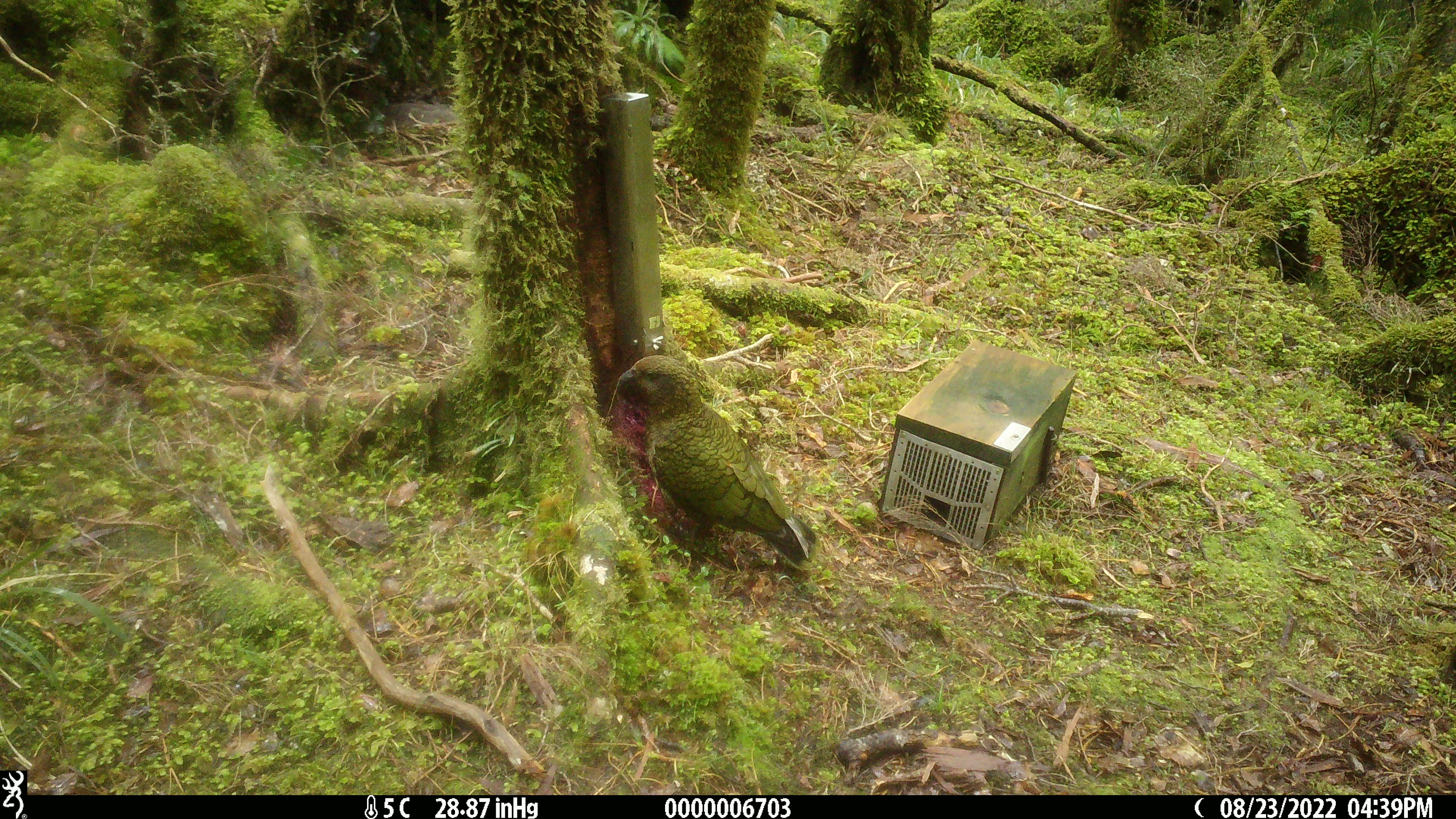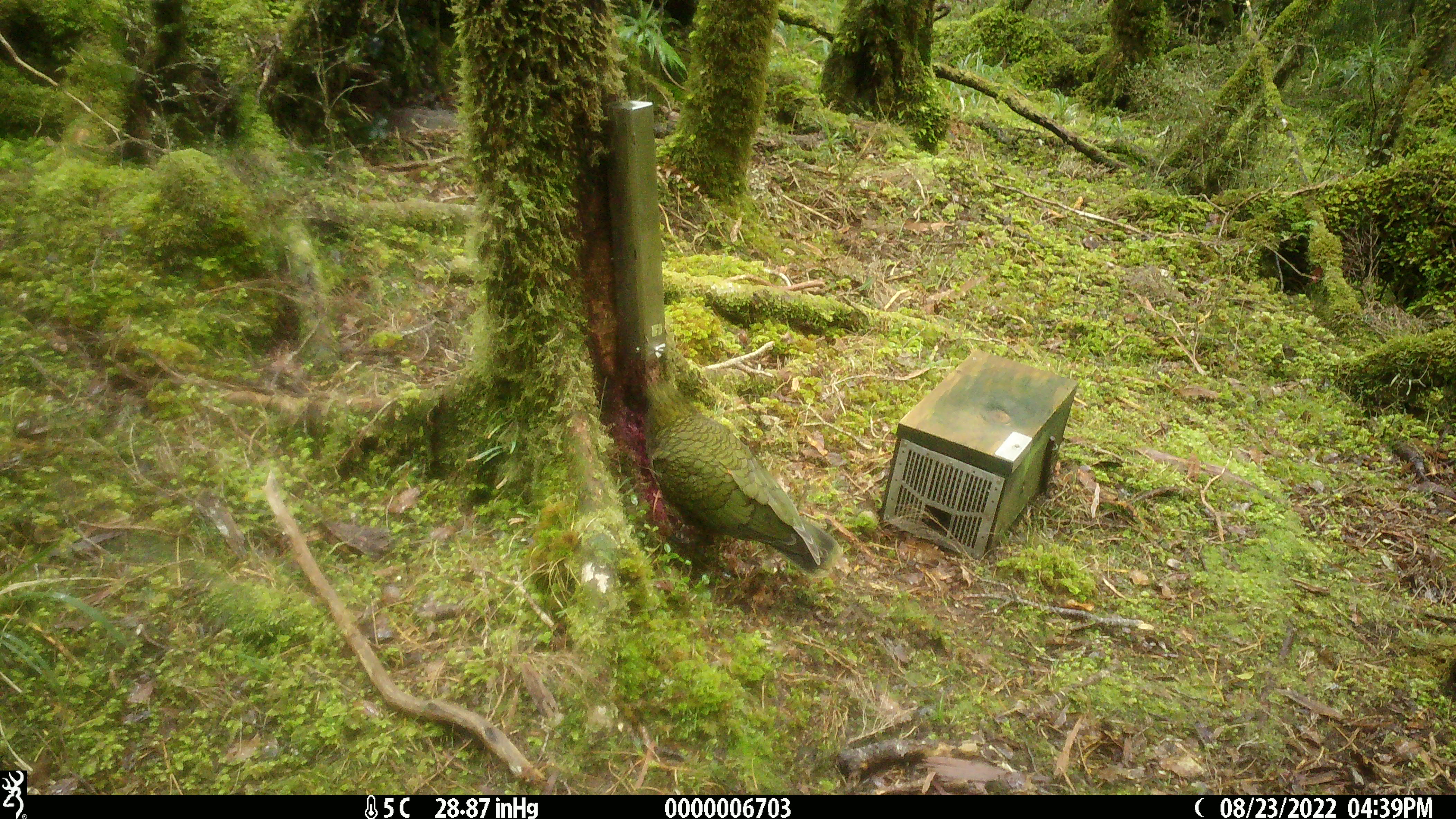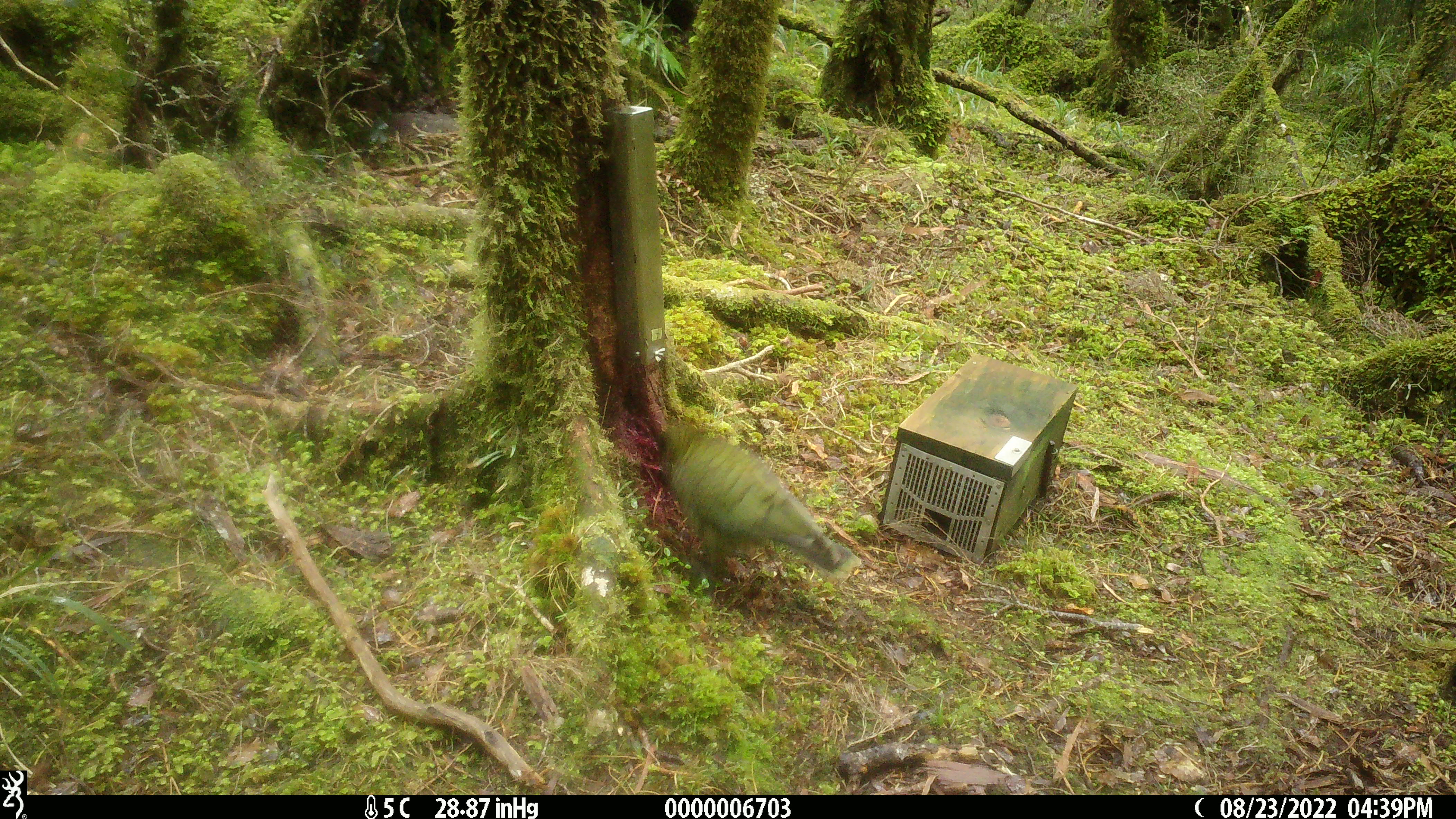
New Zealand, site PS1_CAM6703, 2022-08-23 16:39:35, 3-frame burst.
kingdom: Animalia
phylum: Chordata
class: Aves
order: Psittaciformes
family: Strigopidae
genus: Nestor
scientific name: Nestor notabilis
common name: kea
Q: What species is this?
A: Kea (Nestor notabilis).